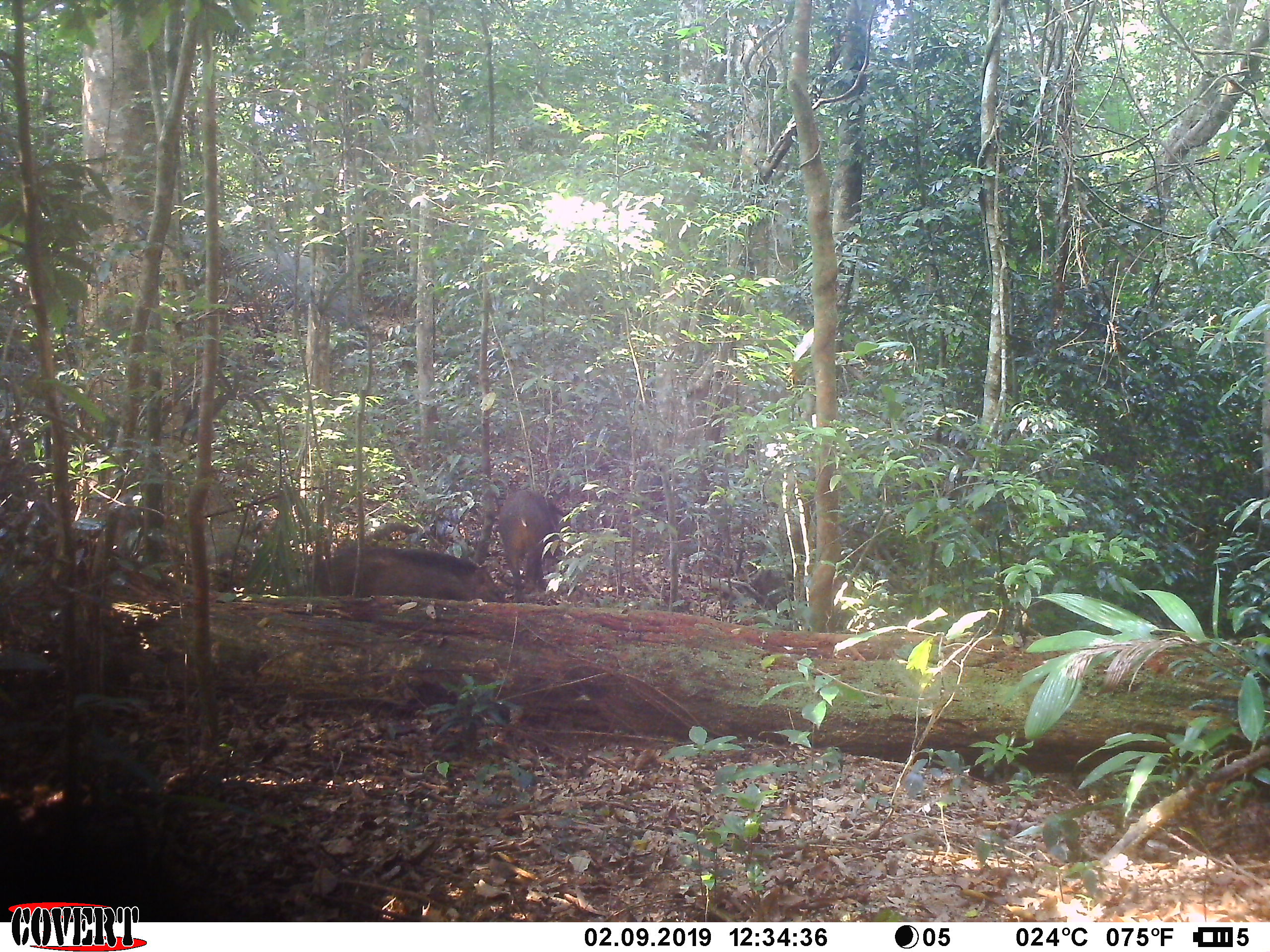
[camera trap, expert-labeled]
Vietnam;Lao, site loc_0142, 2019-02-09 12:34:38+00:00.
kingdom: Animalia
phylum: Chordata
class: Mammalia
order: Artiodactyla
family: Suidae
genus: Sus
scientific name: Sus scrofa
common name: eurasian wild pig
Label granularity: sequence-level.